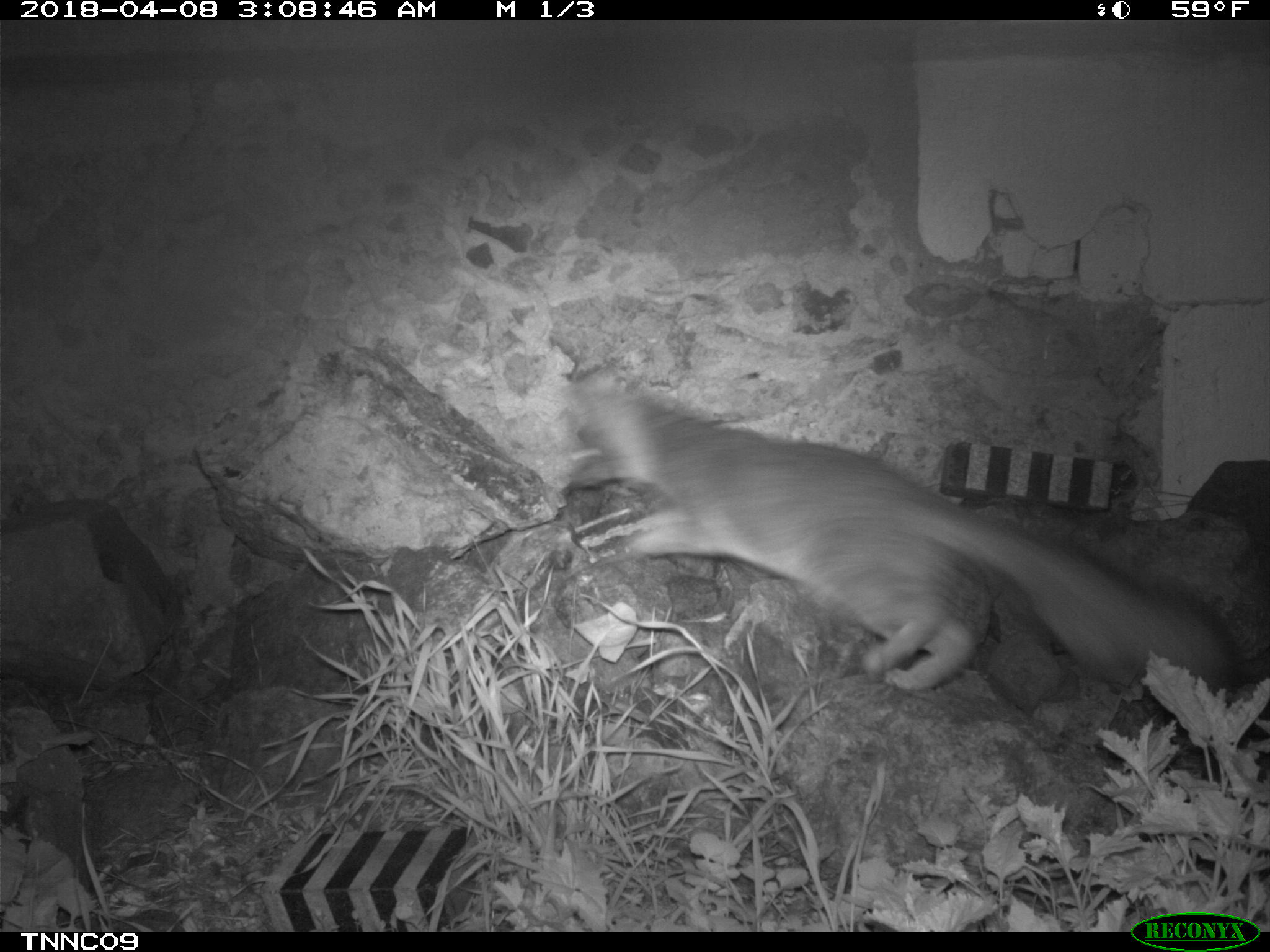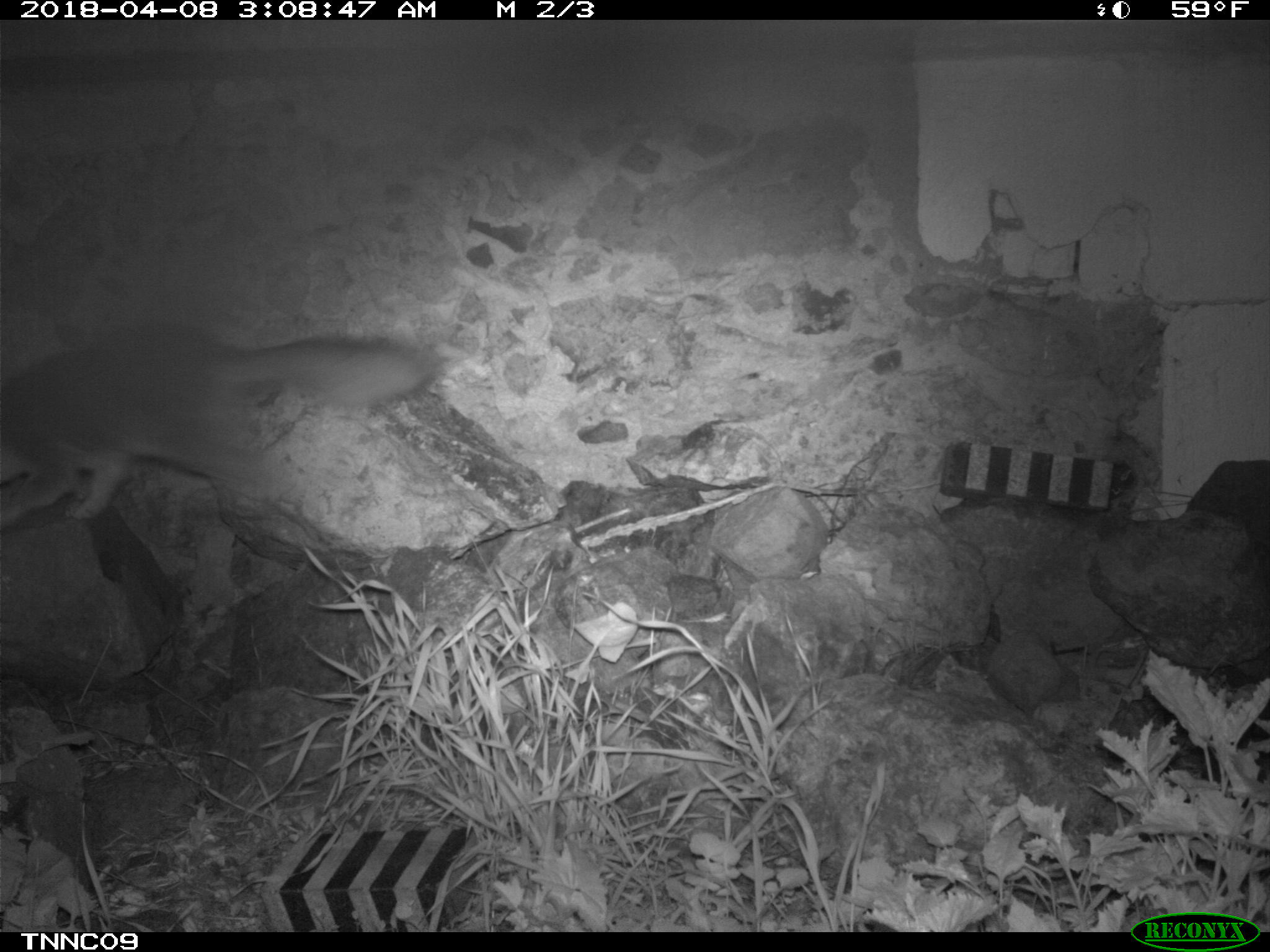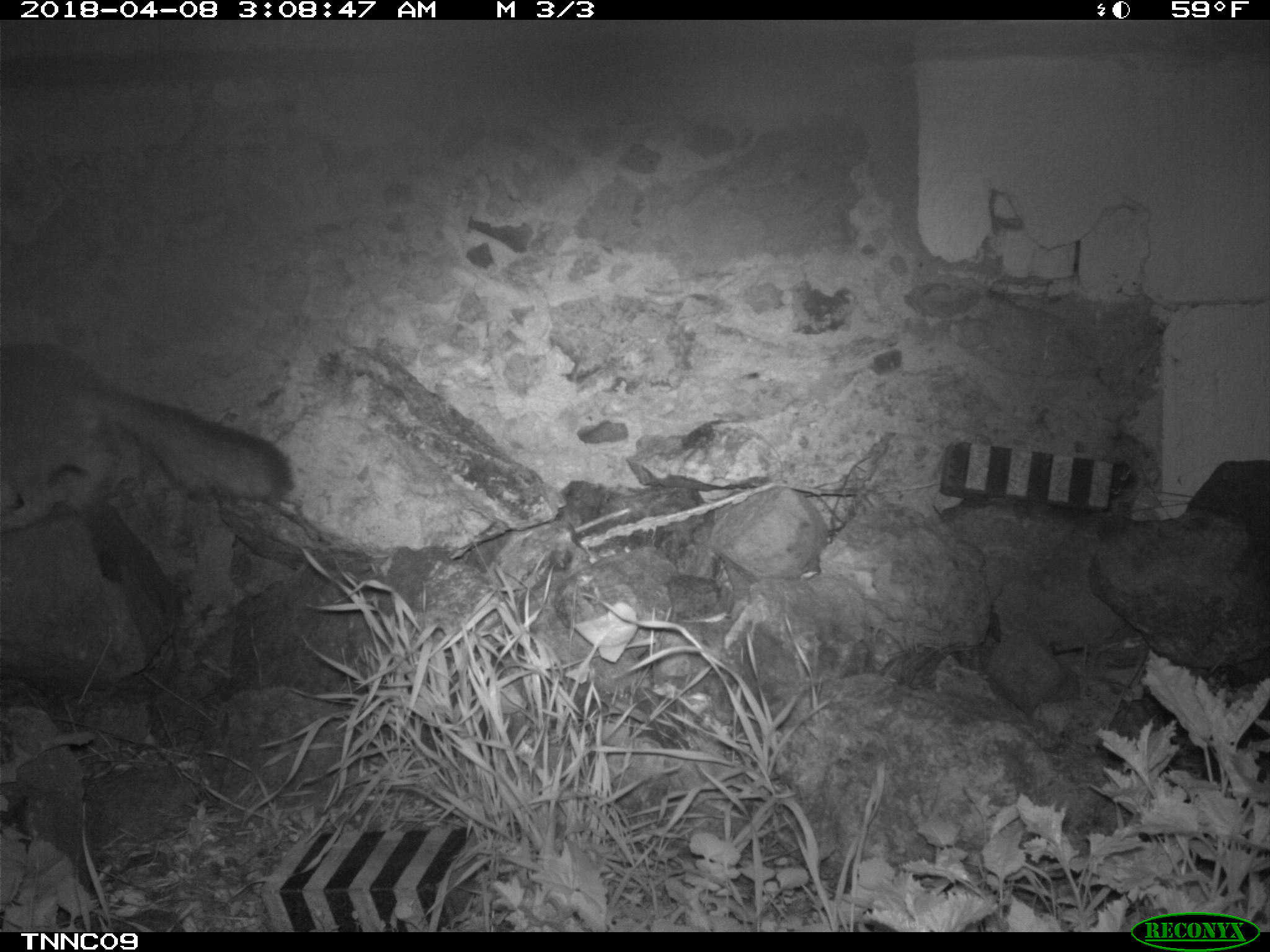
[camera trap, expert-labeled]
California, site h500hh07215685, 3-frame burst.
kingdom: Animalia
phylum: Chordata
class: Mammalia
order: Carnivora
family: Canidae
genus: Urocyon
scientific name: Urocyon littoralis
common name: island fox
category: fox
Fox (island fox) (Urocyon littoralis).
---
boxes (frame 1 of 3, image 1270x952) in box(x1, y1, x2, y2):
fox: box(574, 384, 1242, 699)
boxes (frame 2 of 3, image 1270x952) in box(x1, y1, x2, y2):
fox: box(0, 335, 430, 519)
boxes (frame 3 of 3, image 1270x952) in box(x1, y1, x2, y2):
fox: box(0, 340, 292, 531)